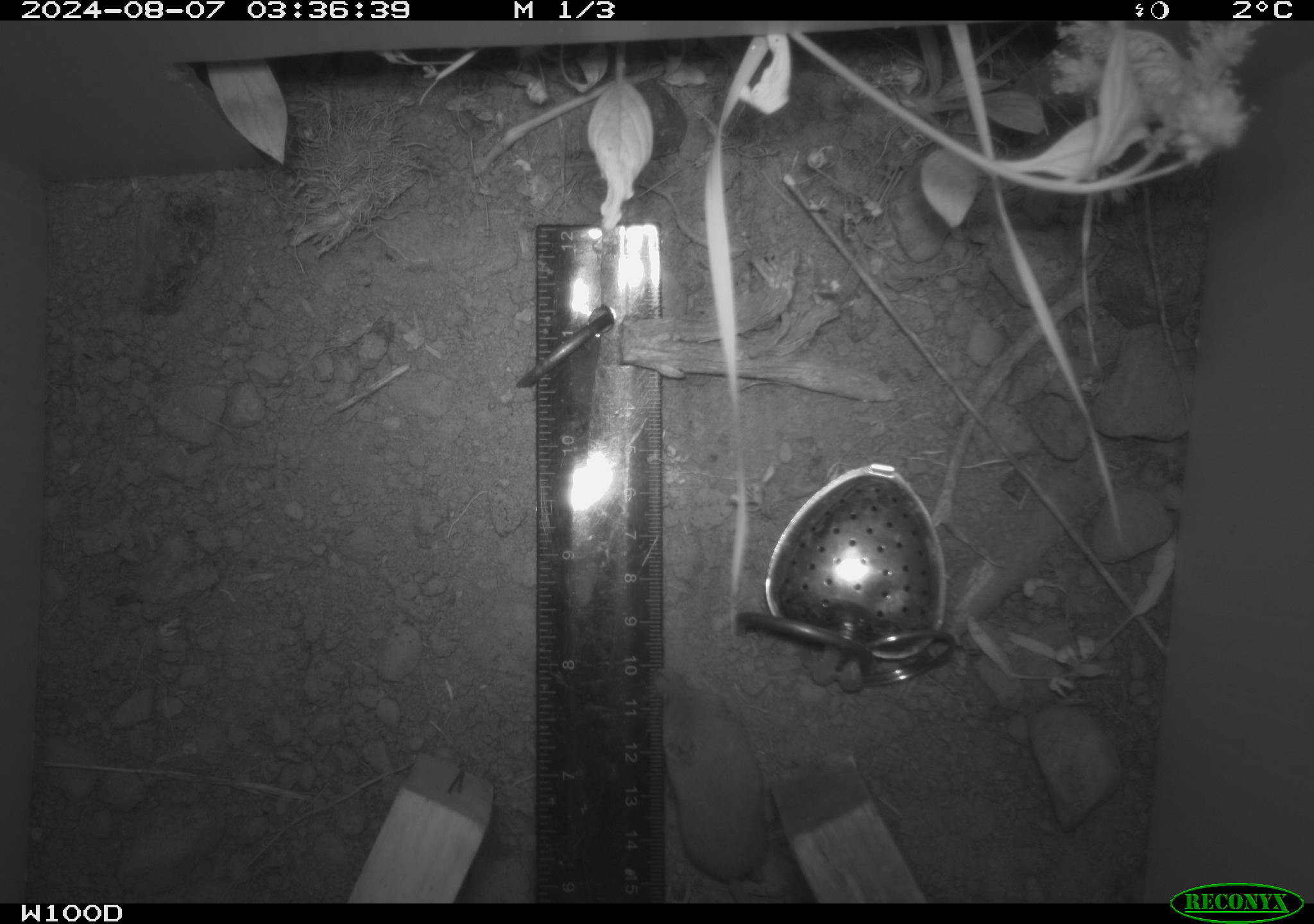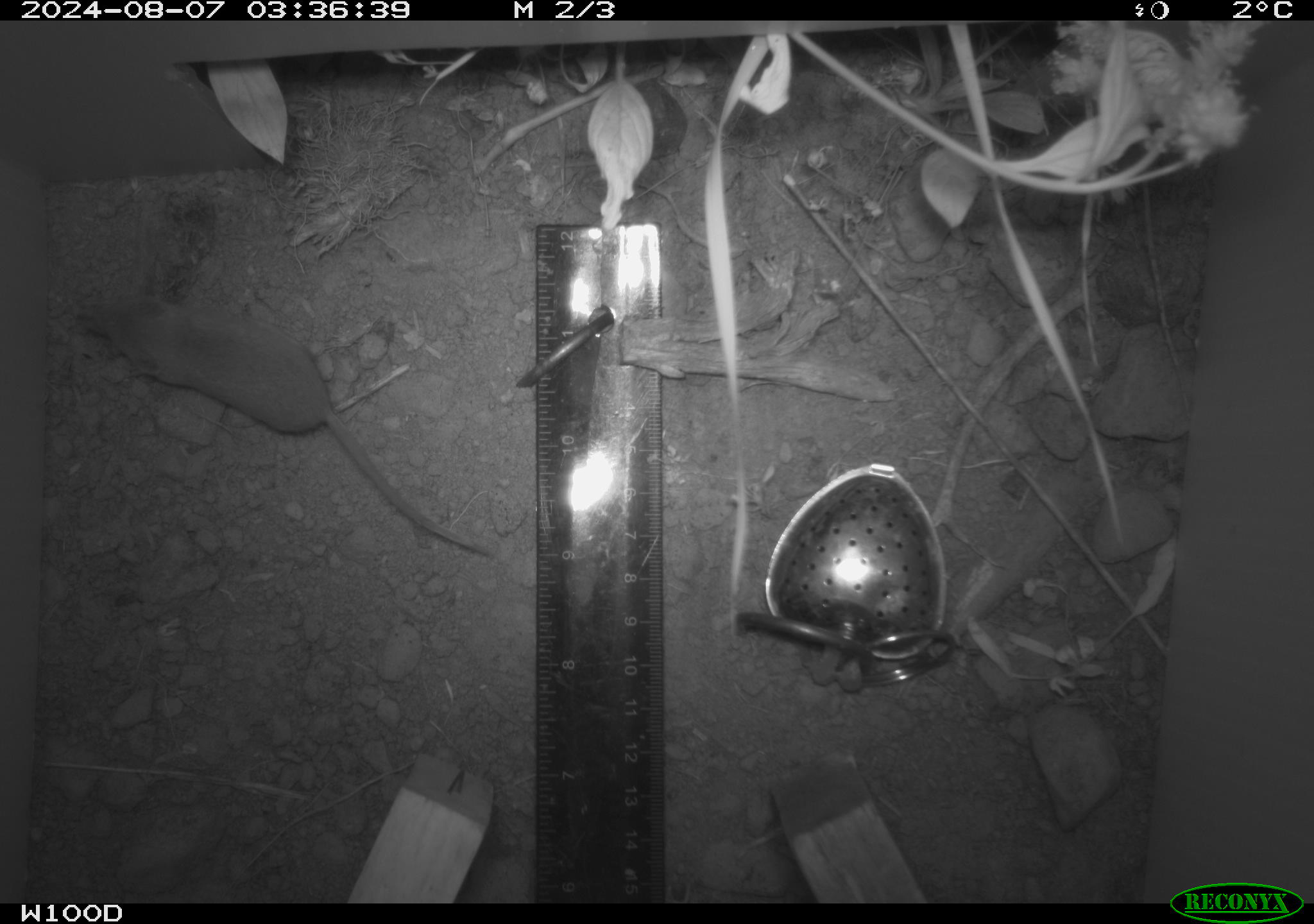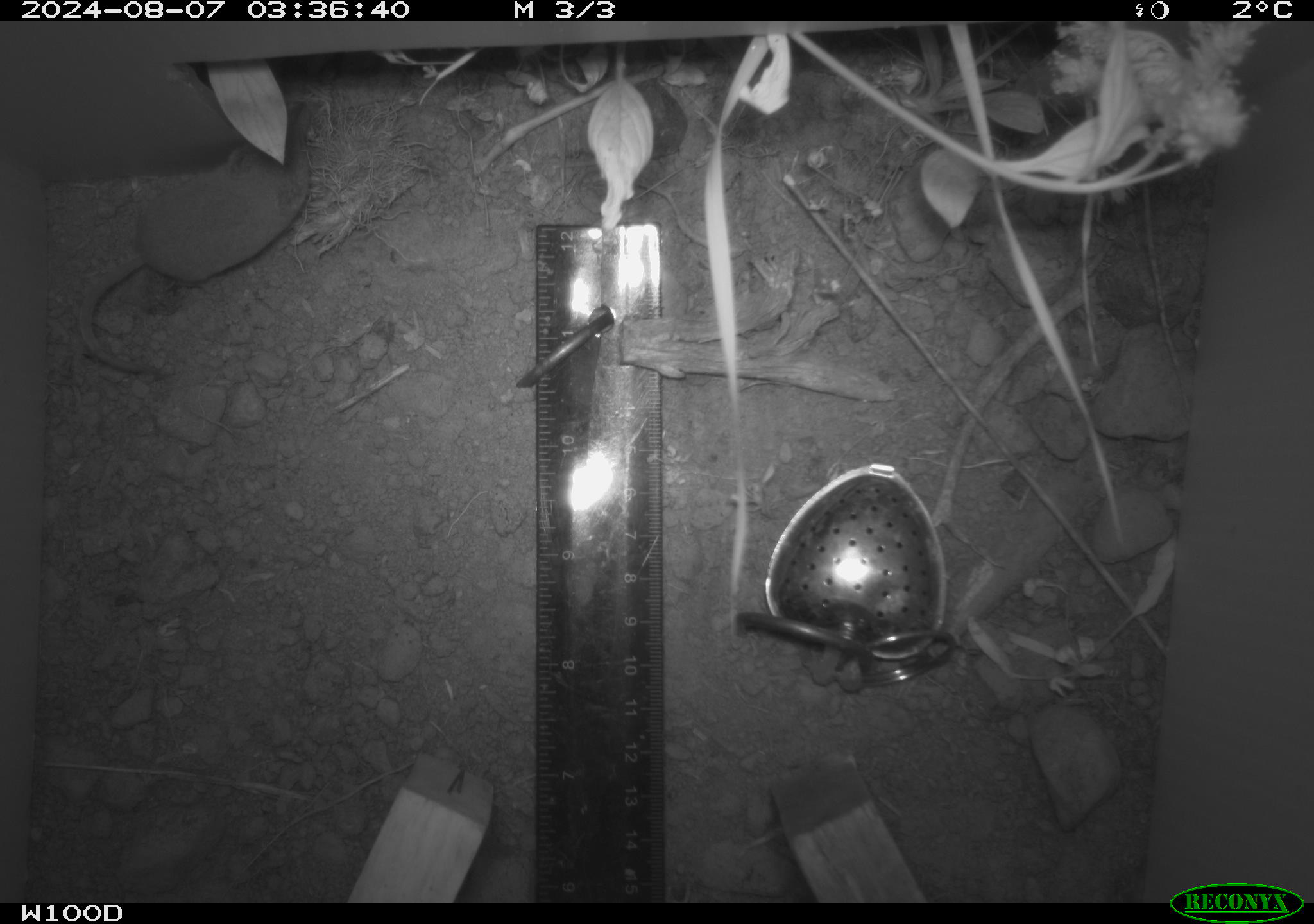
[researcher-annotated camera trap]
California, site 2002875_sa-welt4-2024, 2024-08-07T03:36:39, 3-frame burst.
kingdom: Animalia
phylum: Chordata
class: Mammalia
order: Eulipotyphla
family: Soricidae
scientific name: Soricidae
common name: shrews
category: soricidae family